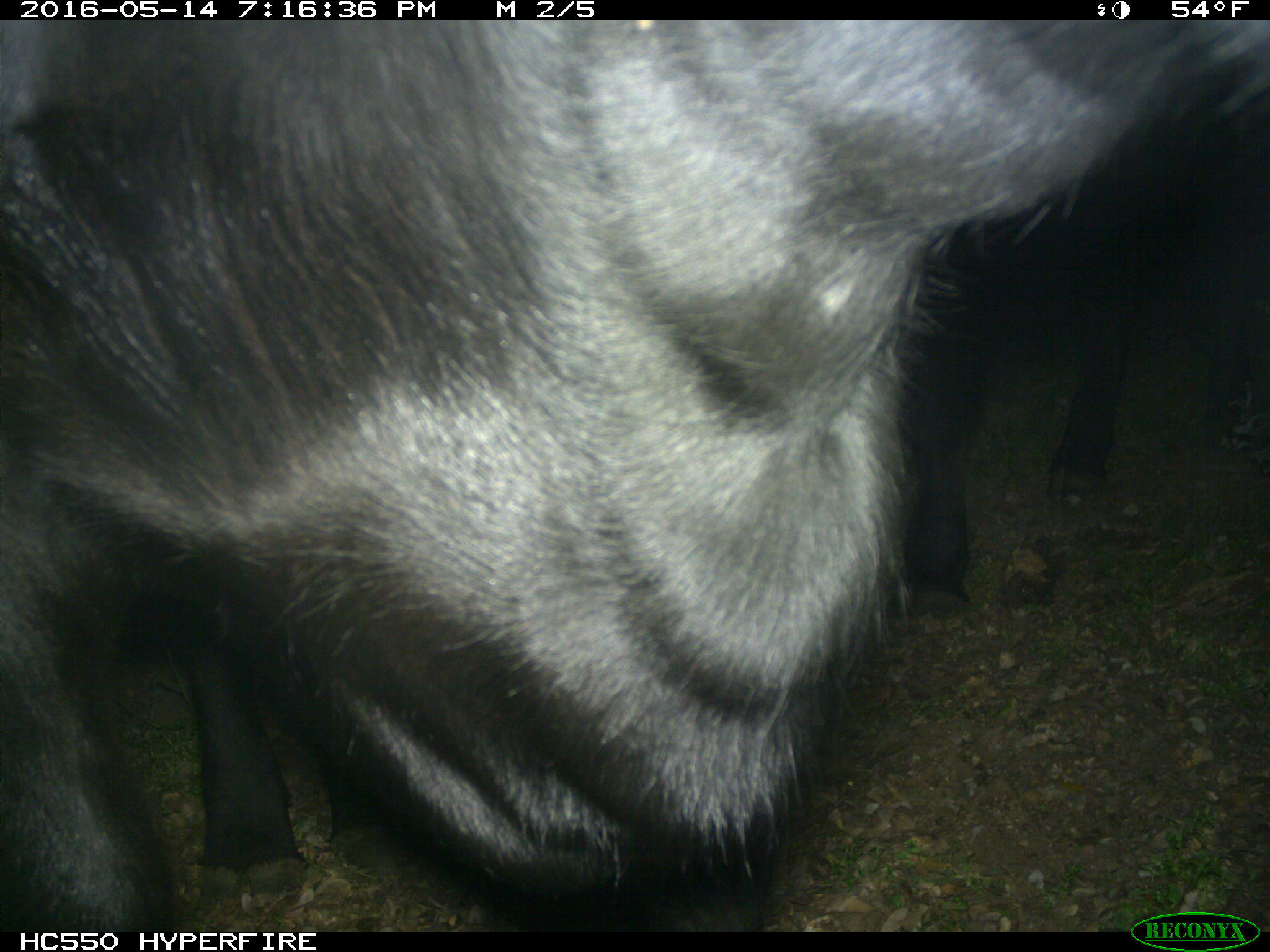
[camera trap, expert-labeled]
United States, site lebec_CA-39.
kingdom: Animalia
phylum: Chordata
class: Mammalia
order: Artiodactyla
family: Bovidae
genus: Bos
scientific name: Bos taurus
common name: domestic cow